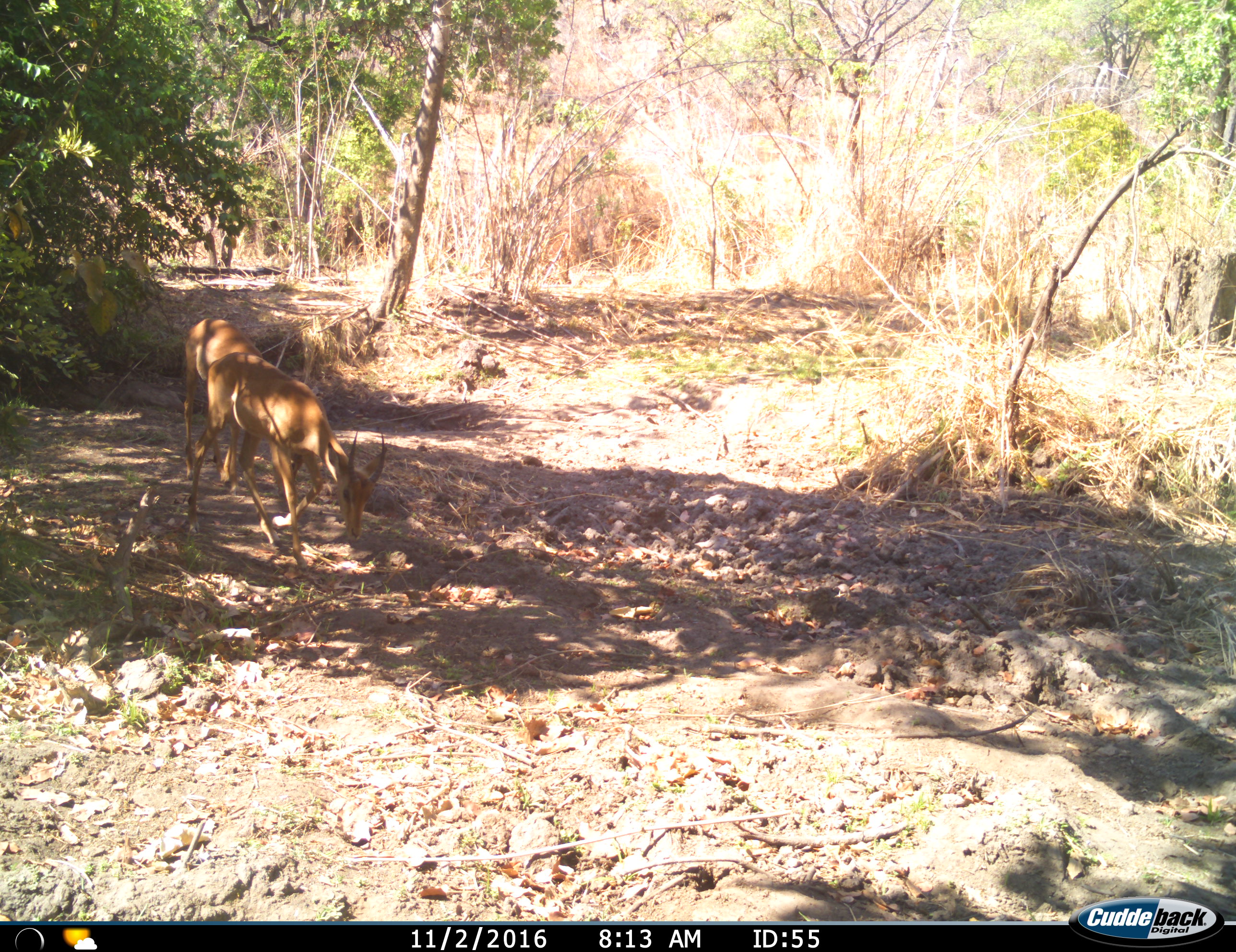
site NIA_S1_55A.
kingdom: Animalia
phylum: Chordata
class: Mammalia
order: Artiodactyla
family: Bovidae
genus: Aepyceros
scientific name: Aepyceros melampus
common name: impala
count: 2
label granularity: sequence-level